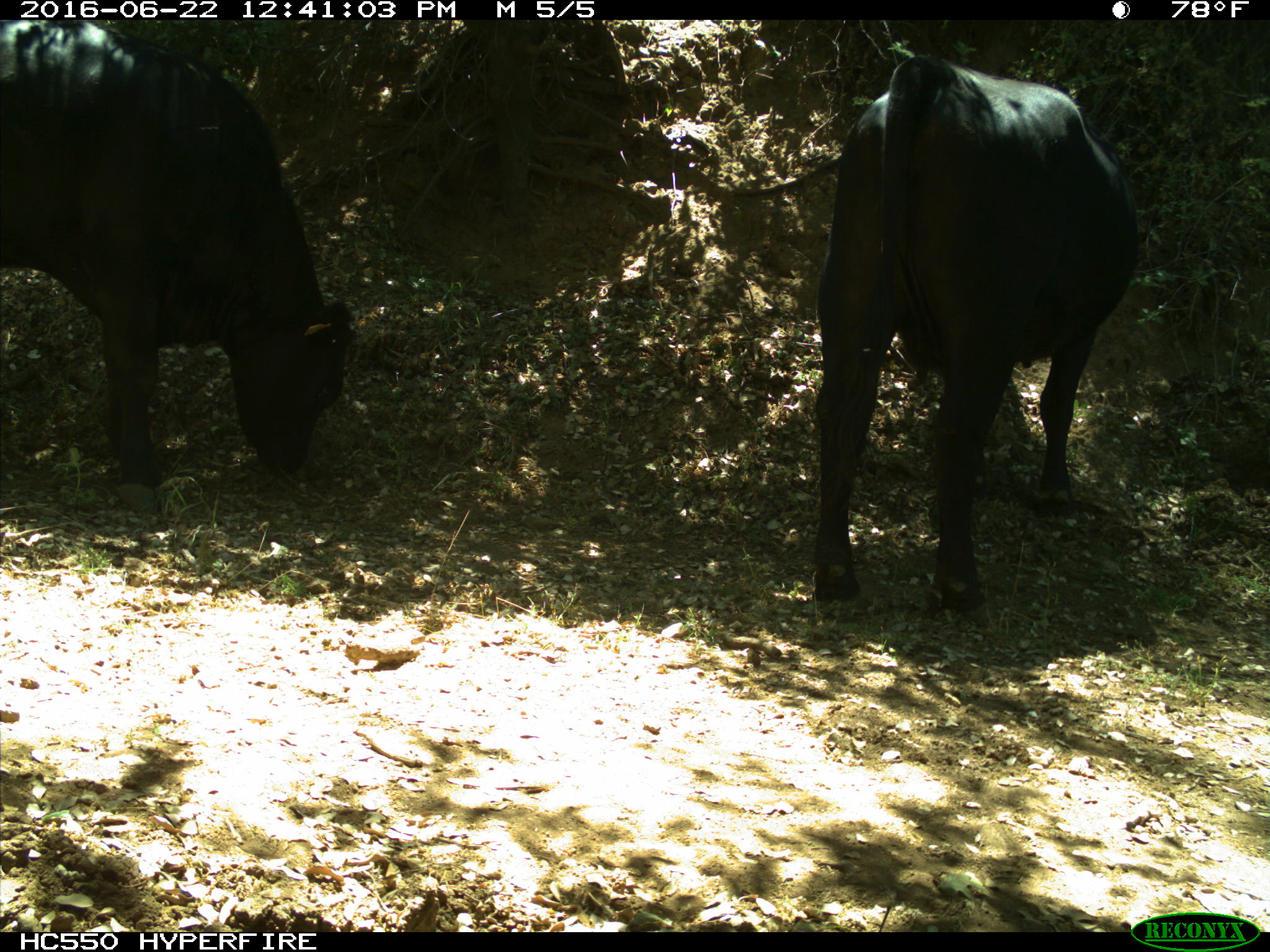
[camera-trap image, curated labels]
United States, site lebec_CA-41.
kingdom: Animalia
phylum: Chordata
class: Mammalia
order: Artiodactyla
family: Bovidae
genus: Bos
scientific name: Bos taurus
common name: domestic cow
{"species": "Bos taurus (domestic cow)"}